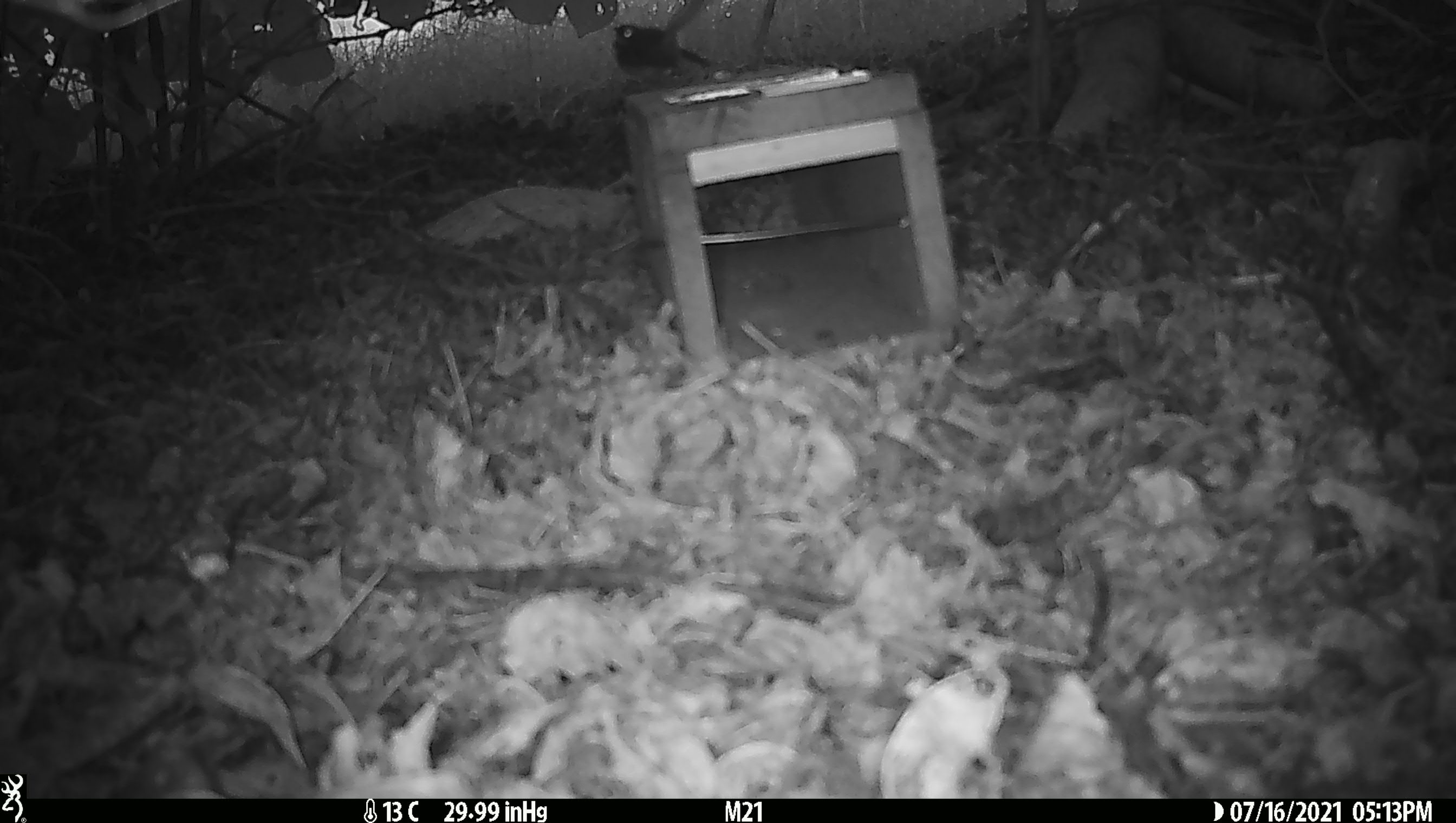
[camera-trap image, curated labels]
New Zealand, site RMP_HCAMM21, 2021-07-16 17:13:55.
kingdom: Animalia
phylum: Chordata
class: Aves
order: Passeriformes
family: Rhipiduridae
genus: Rhipidura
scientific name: Rhipidura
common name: fantails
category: fantail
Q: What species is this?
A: Fantail (fantails) (Rhipidura).